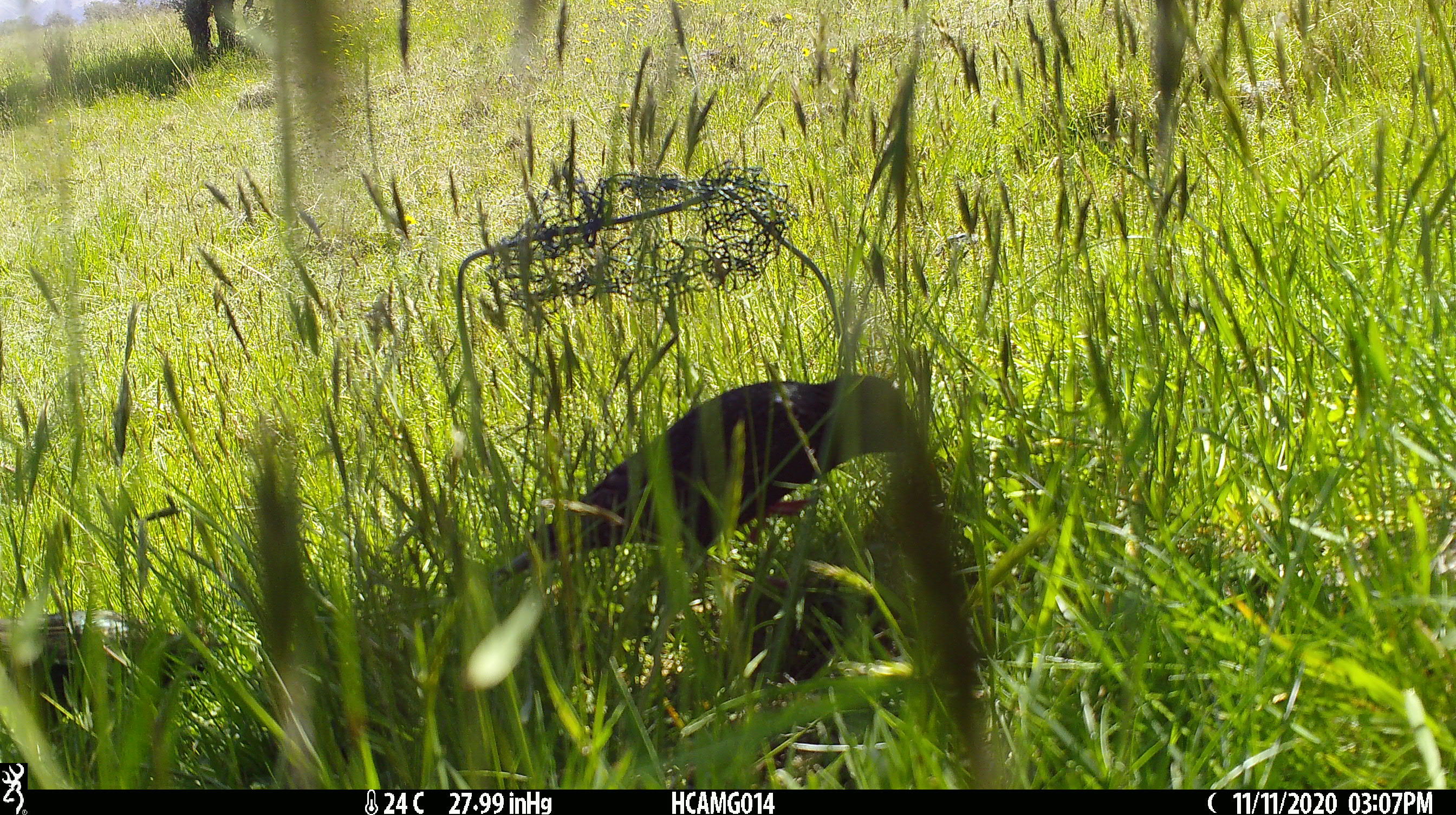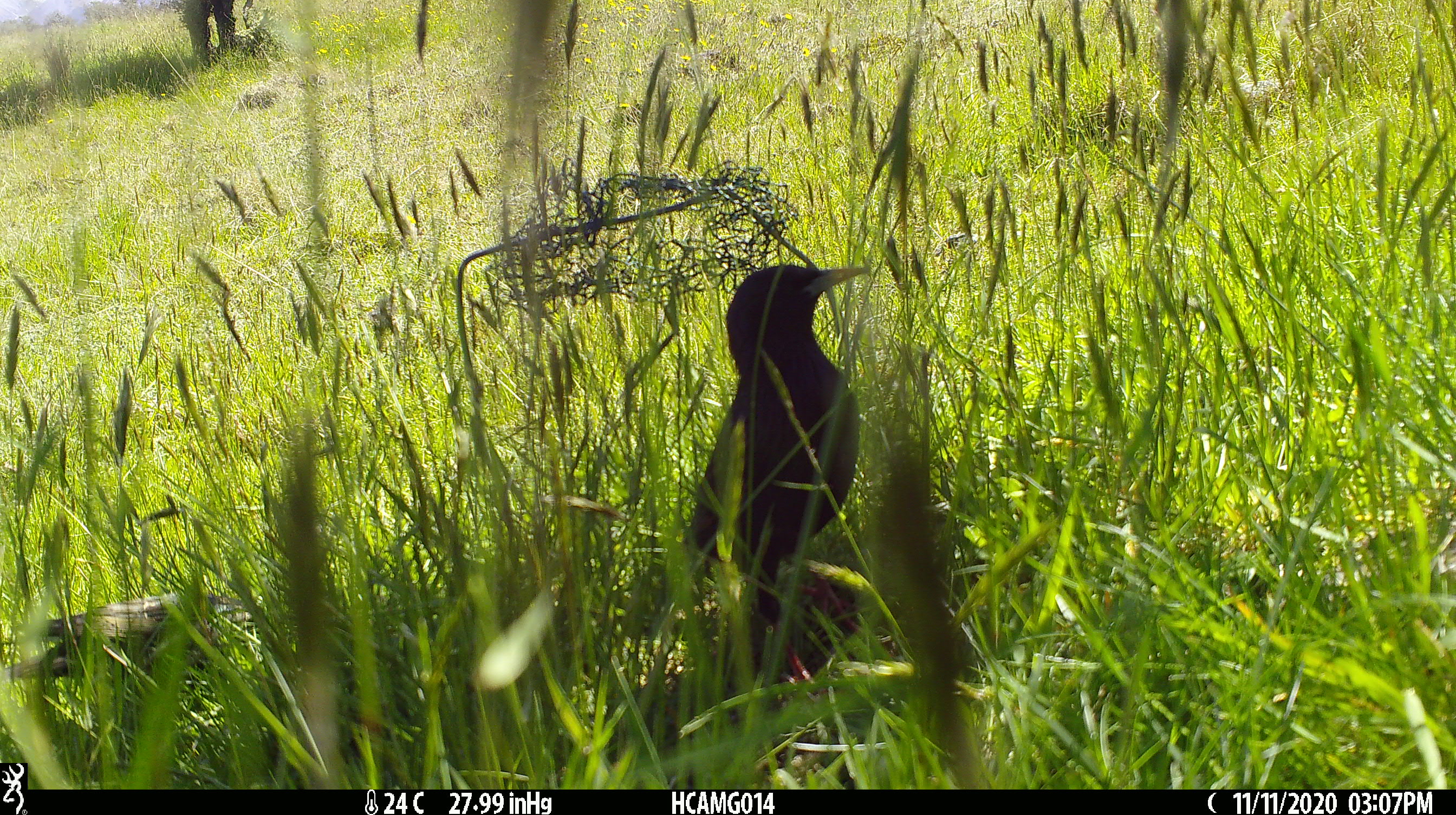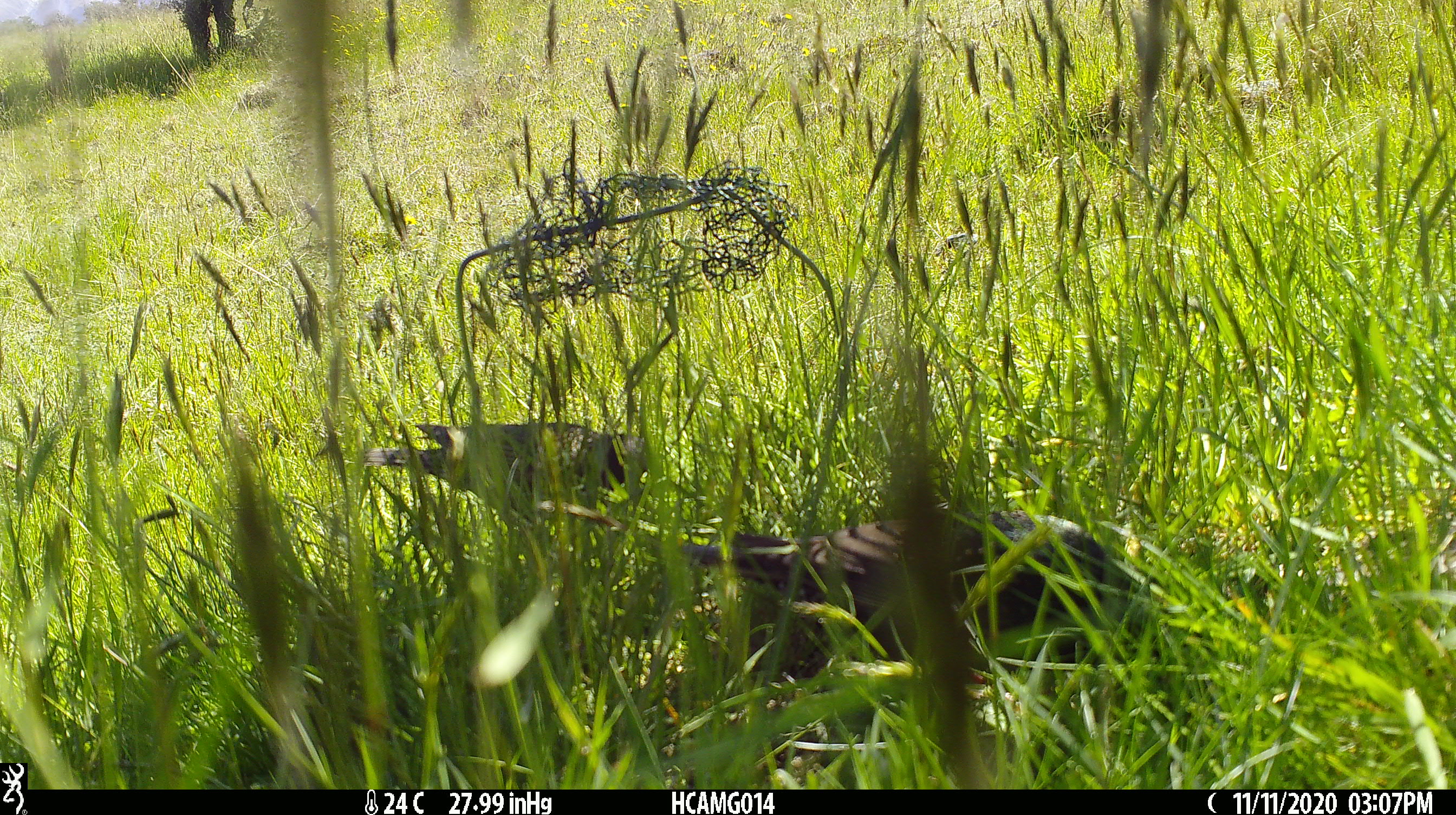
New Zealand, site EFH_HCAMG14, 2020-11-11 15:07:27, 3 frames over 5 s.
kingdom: Animalia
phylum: Chordata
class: Aves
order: Passeriformes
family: Sturnidae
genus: Sturnus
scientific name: Sturnus vulgaris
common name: european starling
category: starling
Starling (european starling) (Sturnus vulgaris).